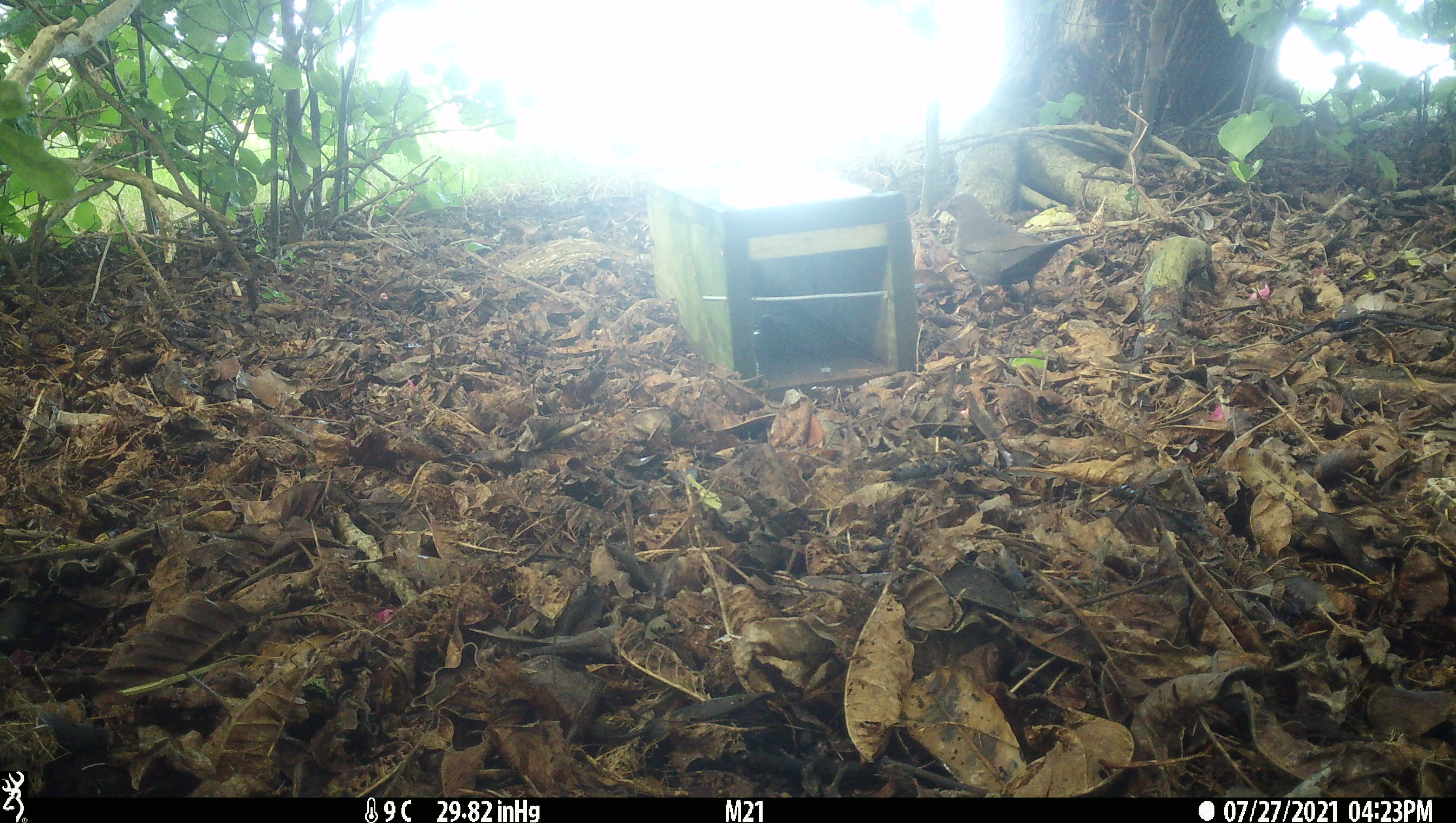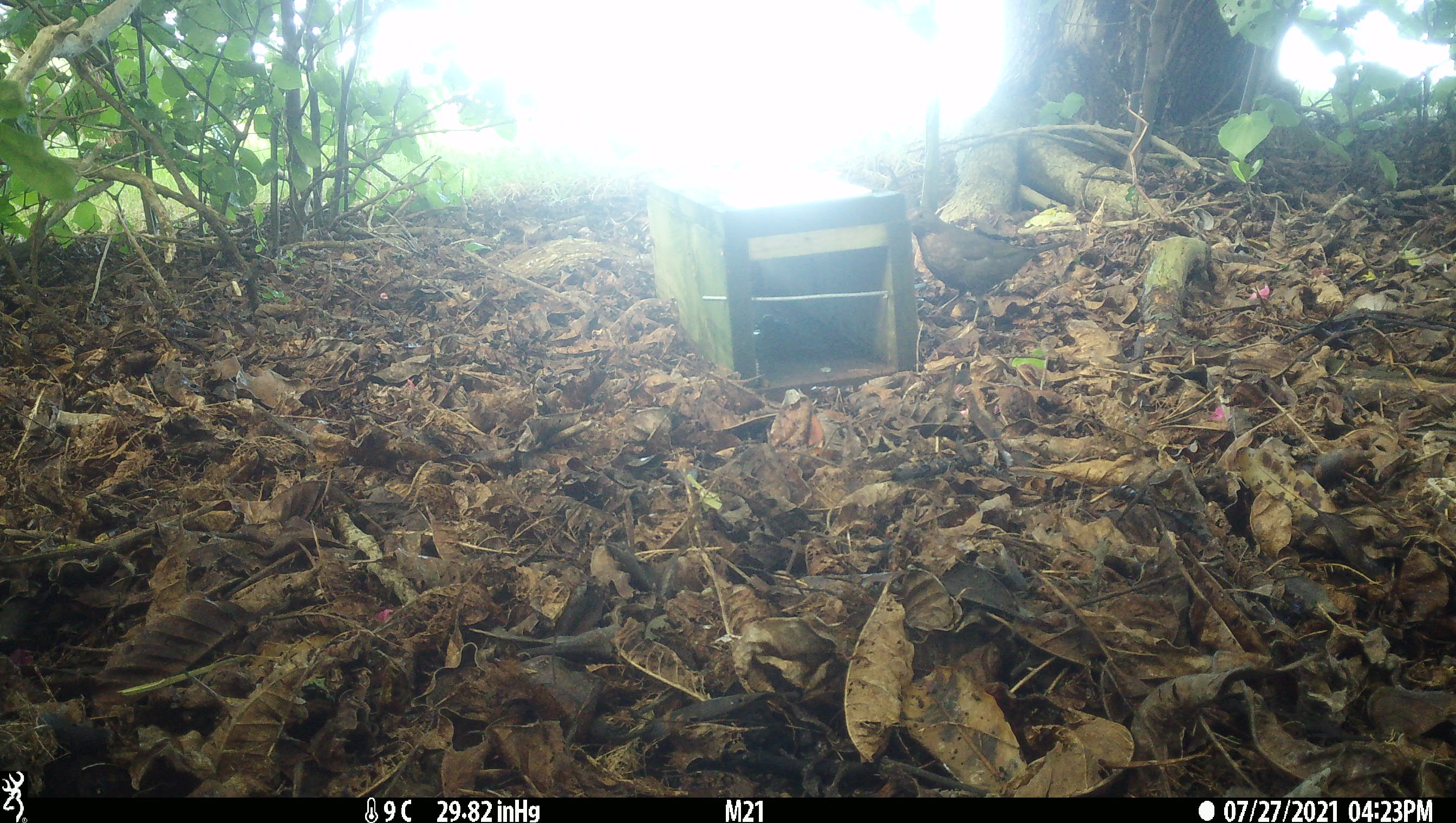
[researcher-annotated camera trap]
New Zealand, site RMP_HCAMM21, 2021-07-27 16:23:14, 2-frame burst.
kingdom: Animalia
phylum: Chordata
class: Aves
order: Passeriformes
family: Turdidae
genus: Turdus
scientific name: Turdus merula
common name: eurasian blackbird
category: blackbird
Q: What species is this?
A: Blackbird (eurasian blackbird) (Turdus merula).